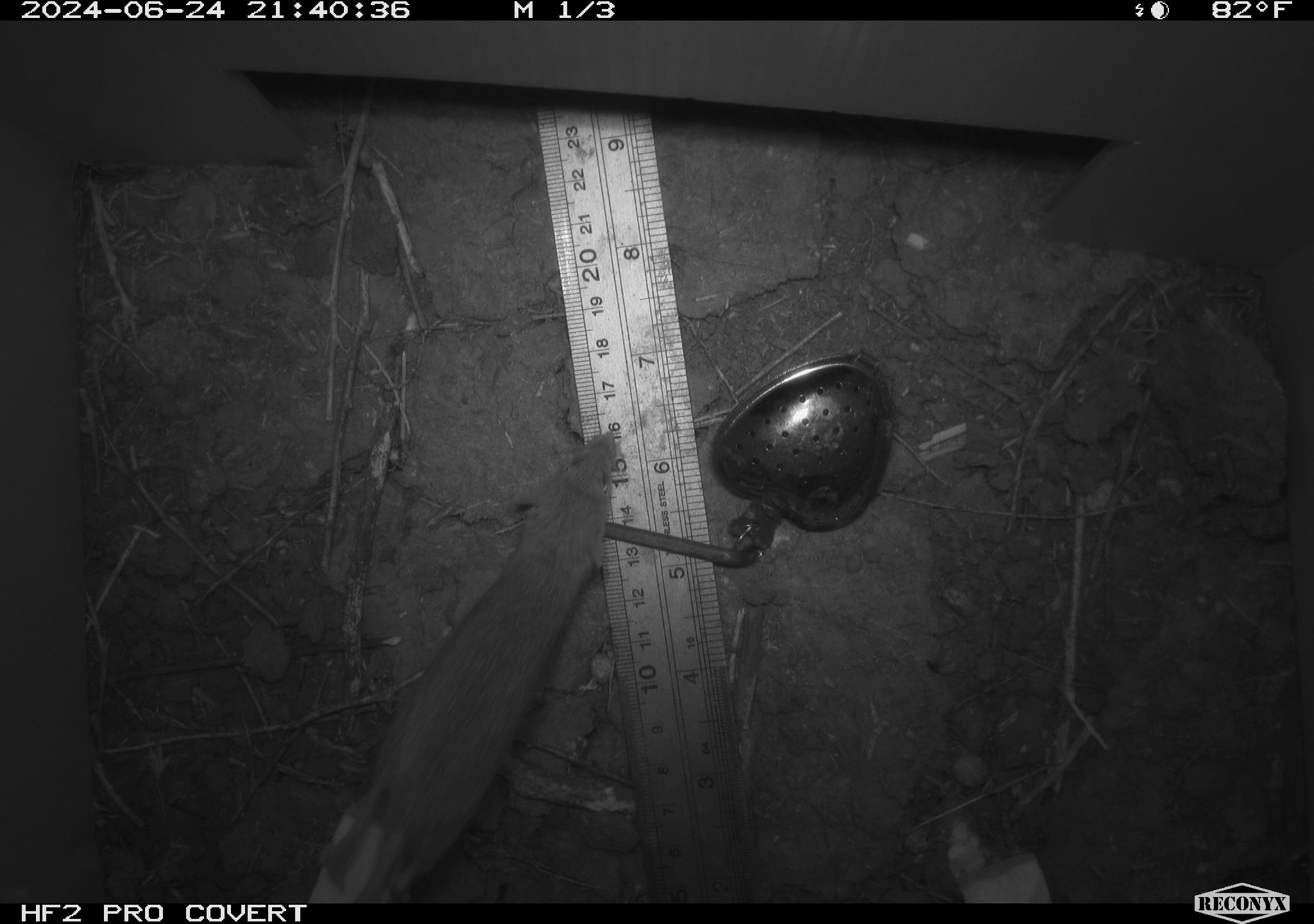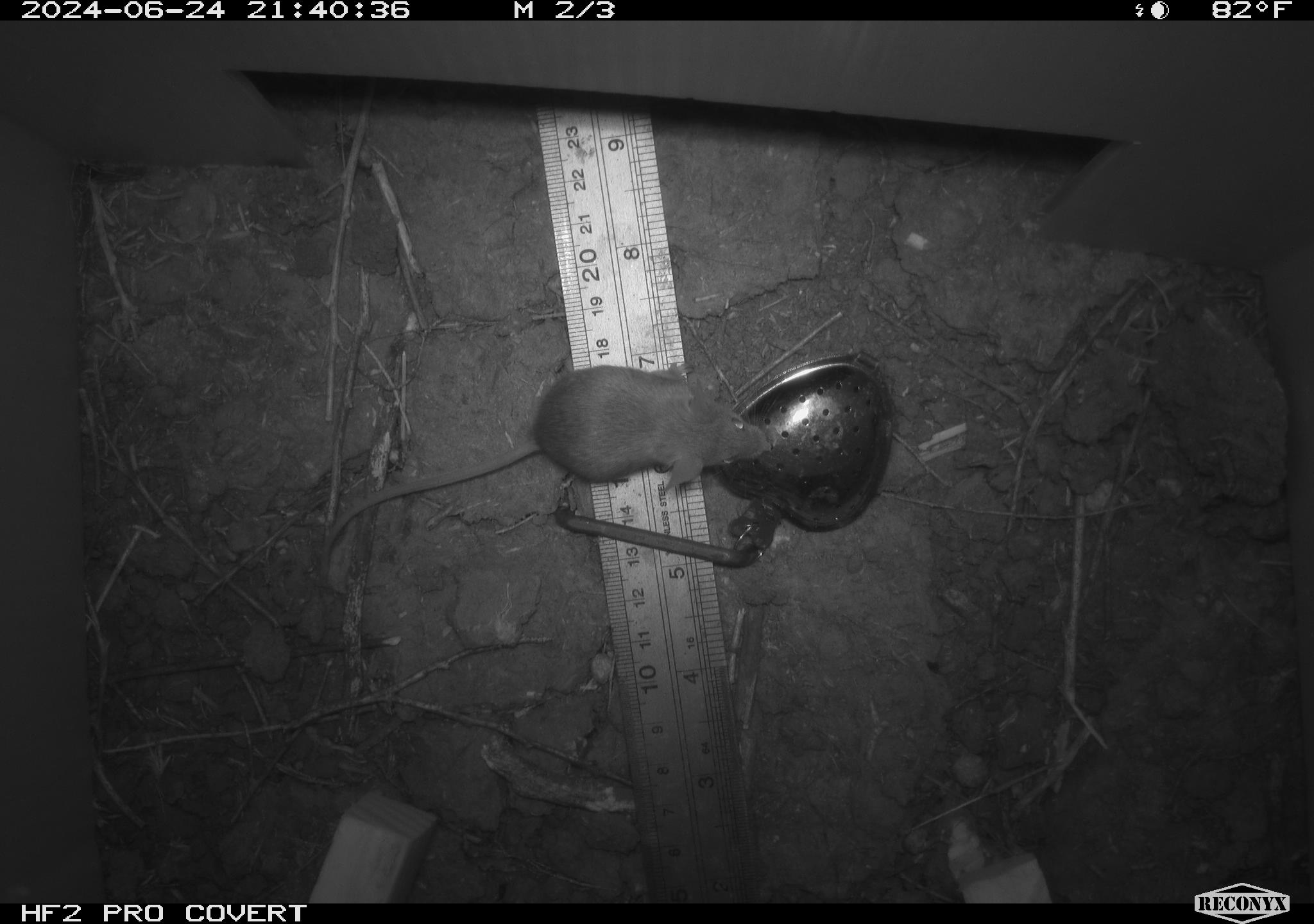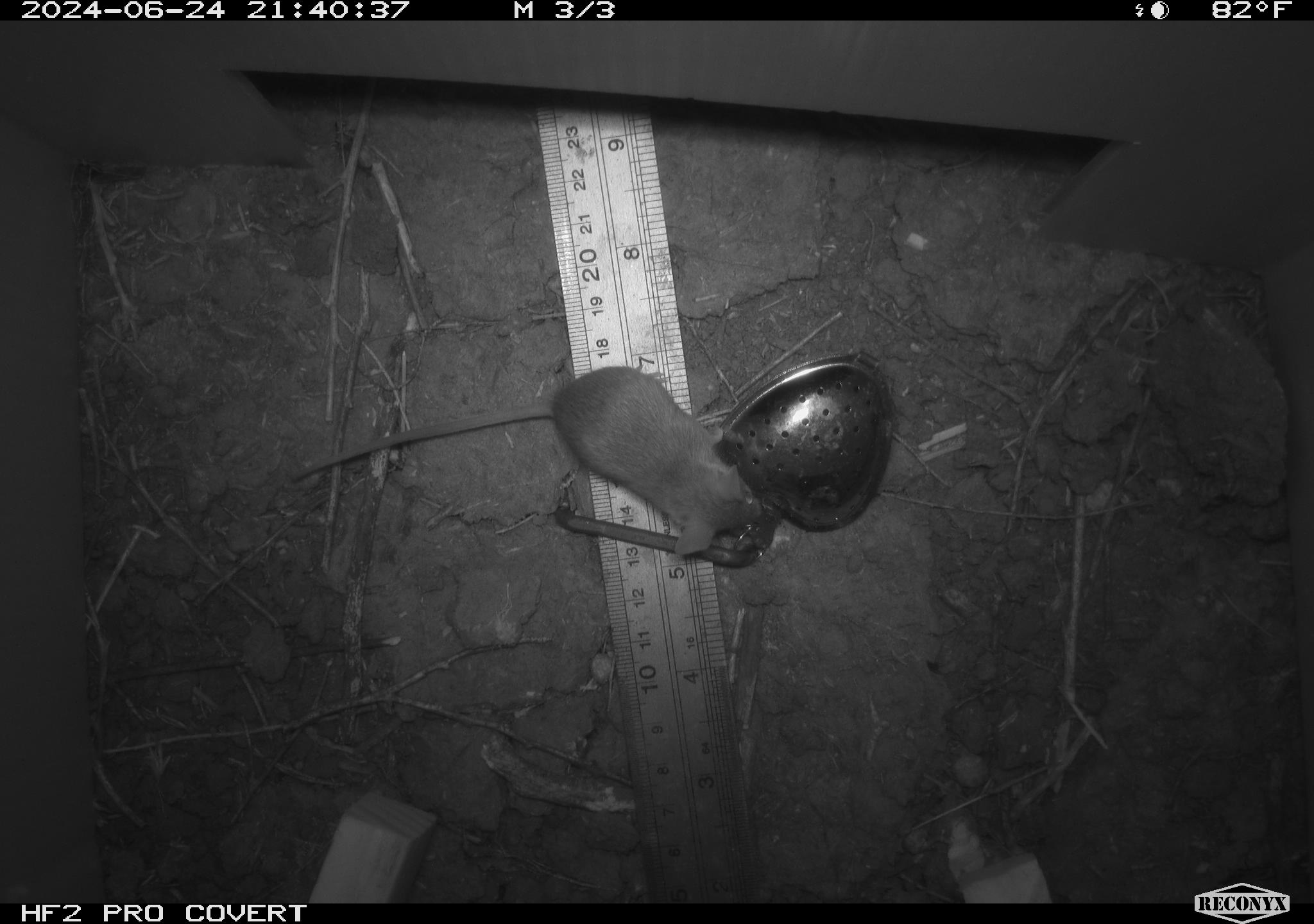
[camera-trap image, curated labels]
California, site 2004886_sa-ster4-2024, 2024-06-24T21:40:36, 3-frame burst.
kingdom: Animalia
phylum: Chordata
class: Mammalia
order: Rodentia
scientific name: Rodentia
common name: mouse species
Mouse species (Rodentia).